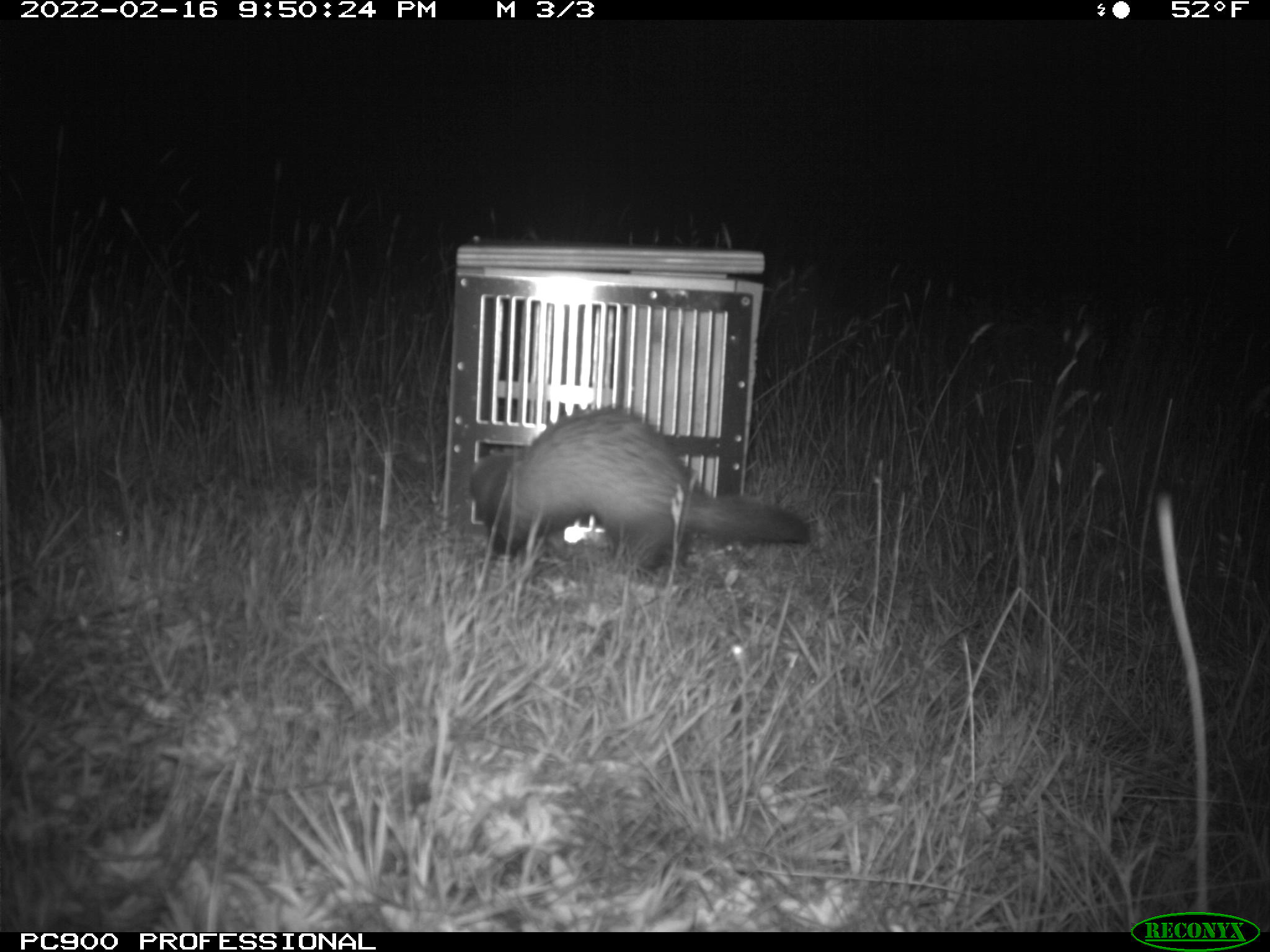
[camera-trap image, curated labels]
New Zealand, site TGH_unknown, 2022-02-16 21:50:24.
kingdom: Animalia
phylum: Chordata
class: Mammalia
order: Carnivora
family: Mustelidae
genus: Mustela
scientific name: Mustela furo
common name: ferret